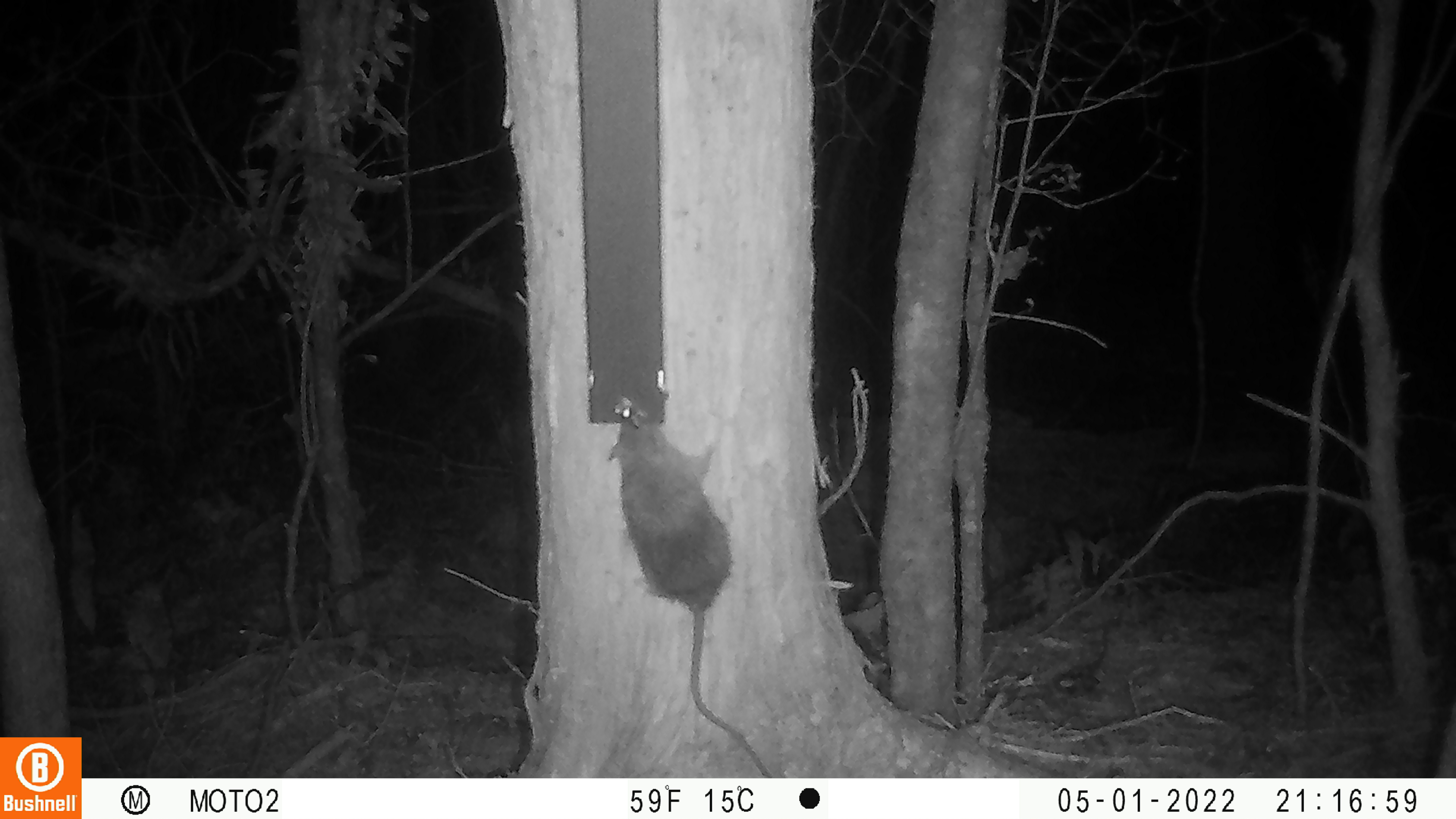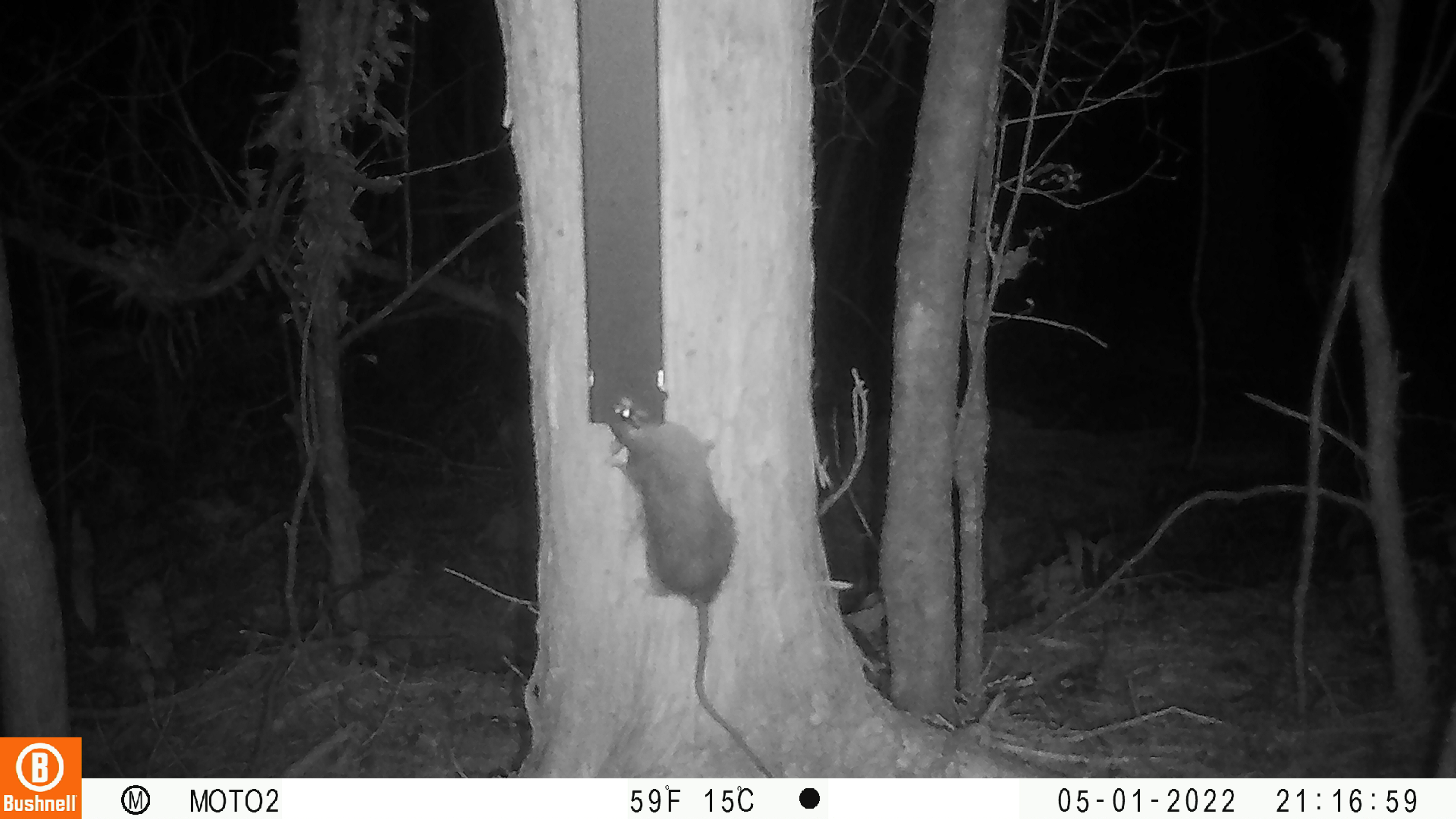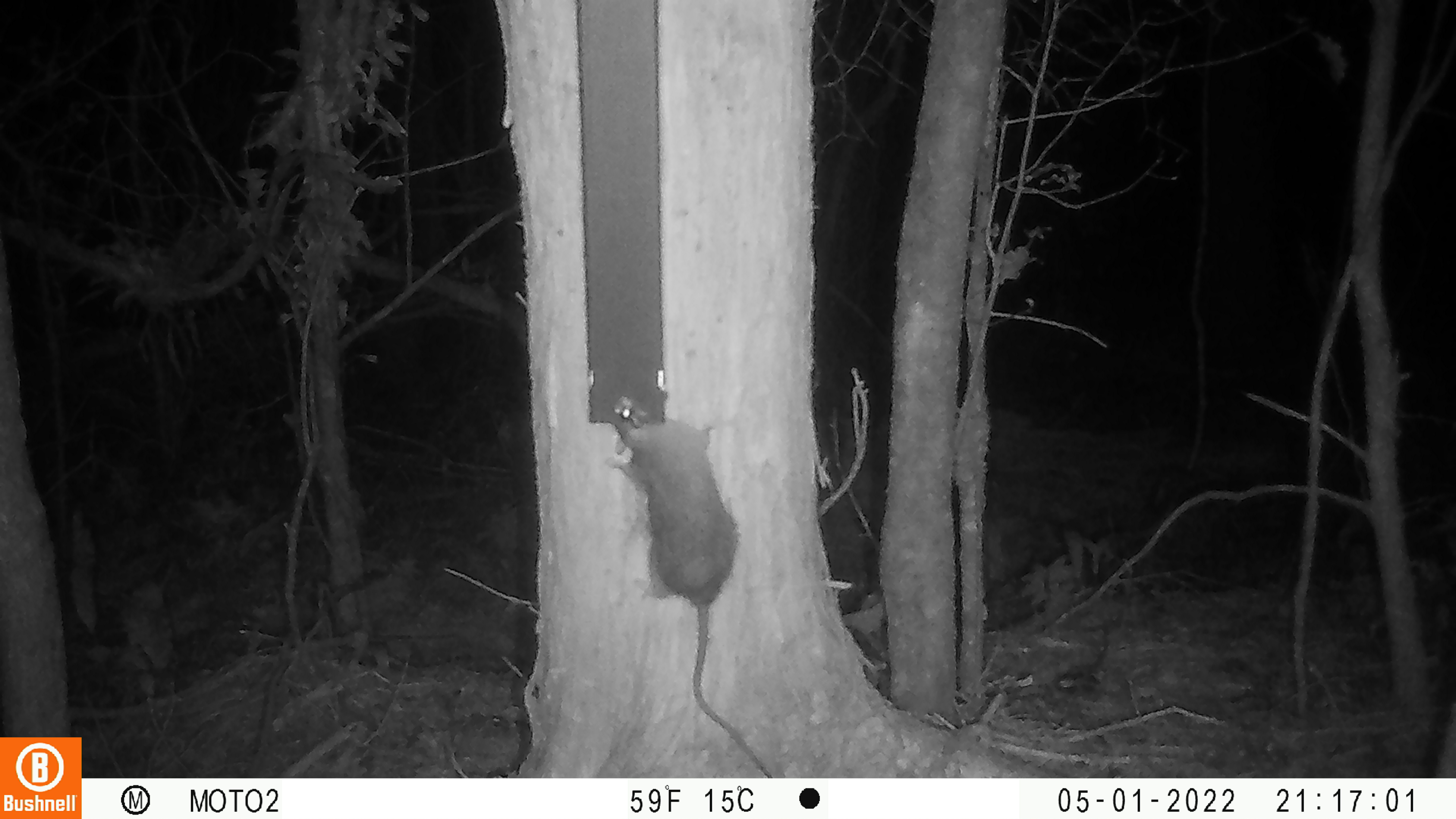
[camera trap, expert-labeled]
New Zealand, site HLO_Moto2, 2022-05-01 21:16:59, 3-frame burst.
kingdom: Animalia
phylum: Chordata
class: Mammalia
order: Rodentia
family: Muridae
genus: Rattus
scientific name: Rattus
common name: rat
Rat (Rattus).